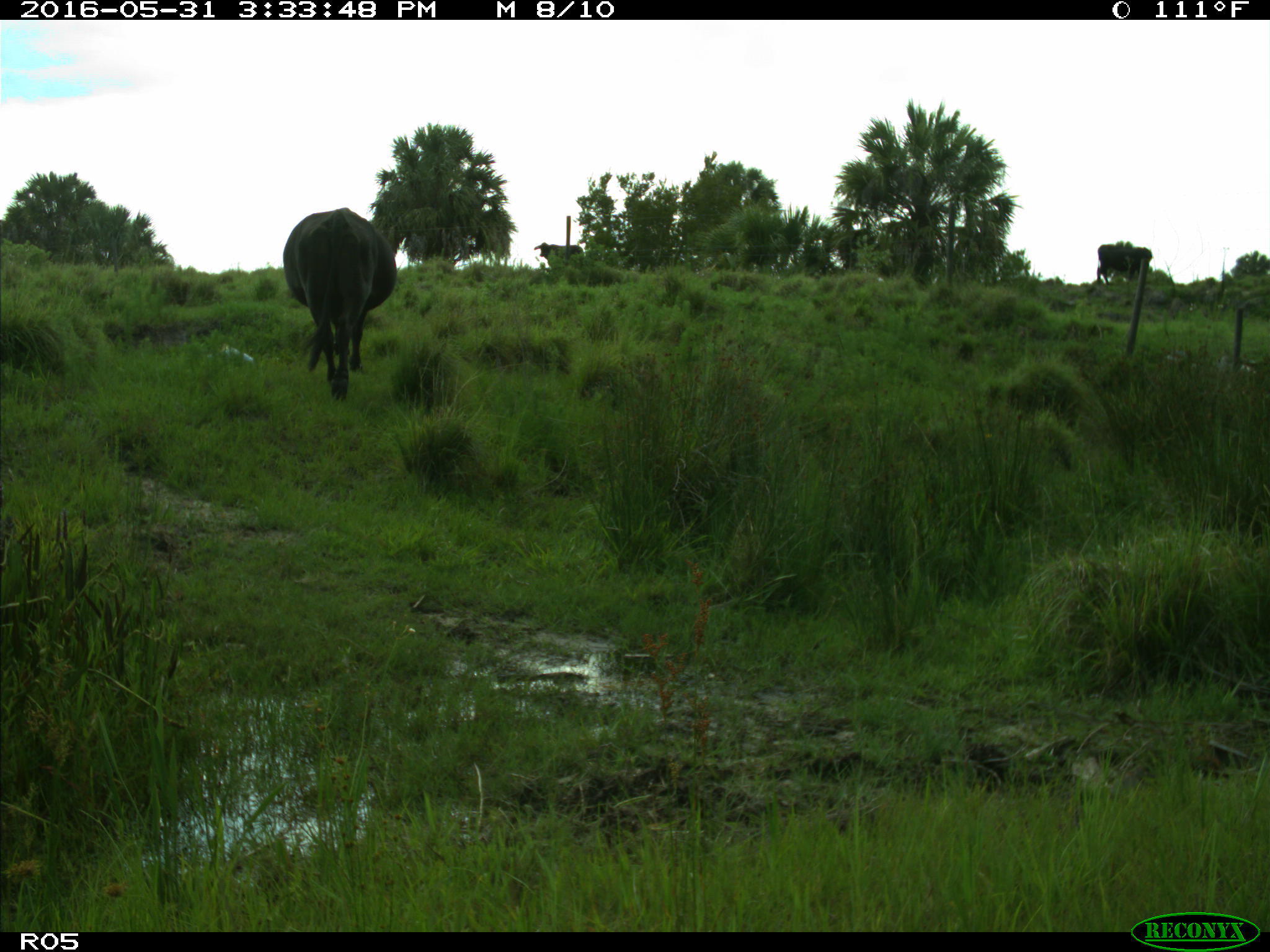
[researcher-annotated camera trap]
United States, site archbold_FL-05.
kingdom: Animalia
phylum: Chordata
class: Mammalia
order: Artiodactyla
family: Bovidae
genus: Bos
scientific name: Bos taurus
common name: domestic cow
Bos taurus (domestic cow).